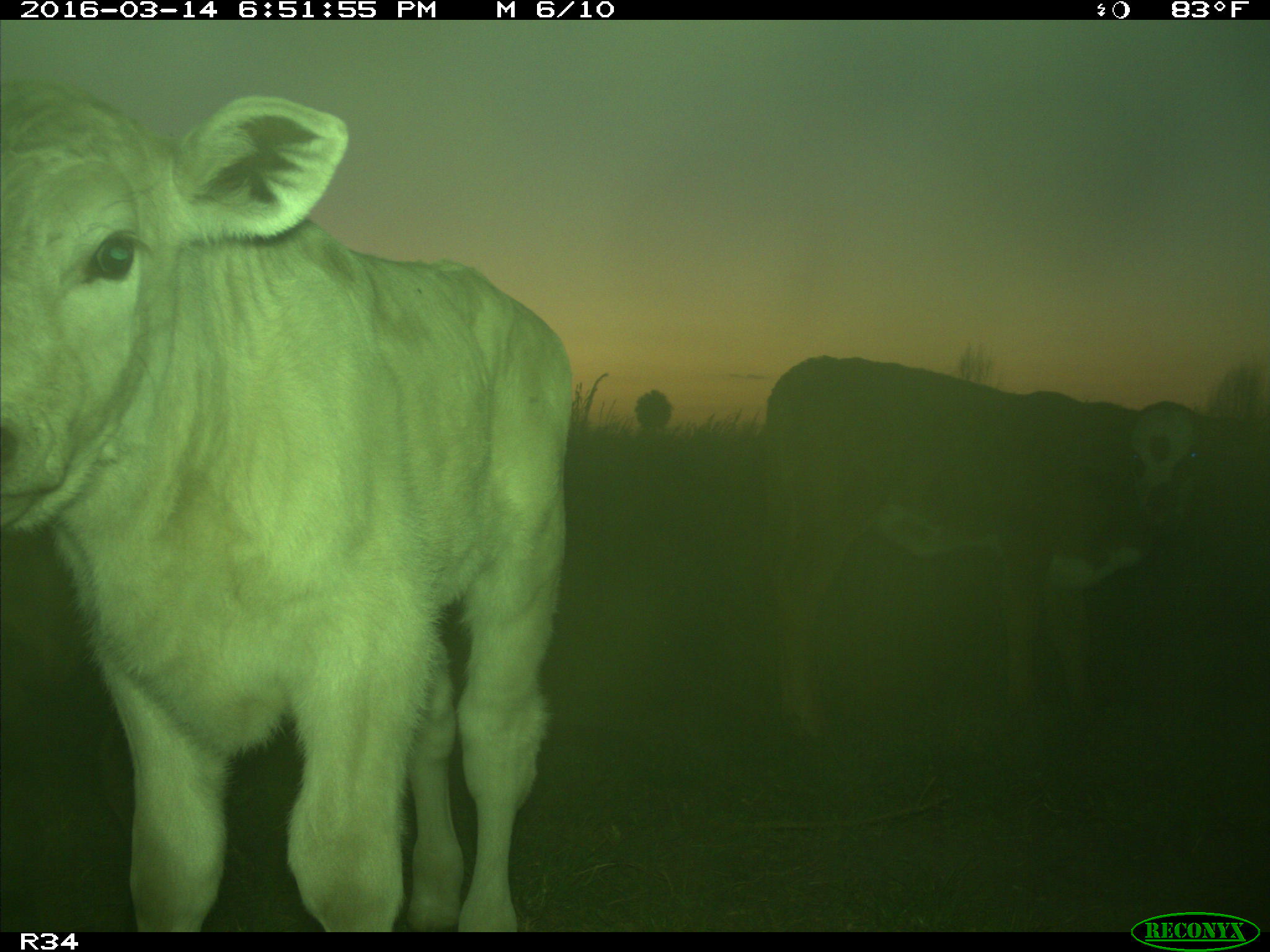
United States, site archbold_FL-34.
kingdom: Animalia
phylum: Chordata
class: Mammalia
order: Artiodactyla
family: Bovidae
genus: Bos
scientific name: Bos taurus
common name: domestic cow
Bos taurus (domestic cow).